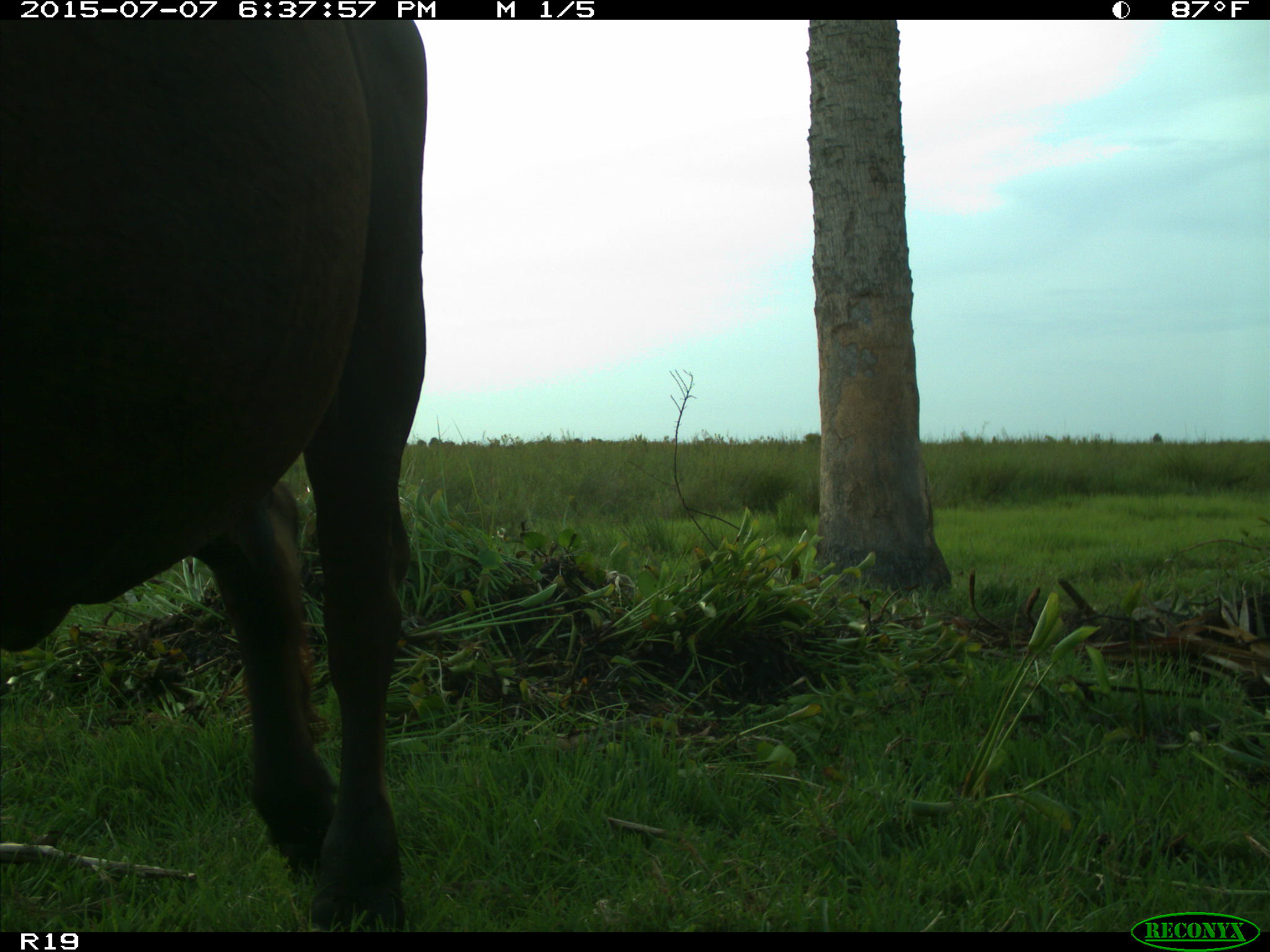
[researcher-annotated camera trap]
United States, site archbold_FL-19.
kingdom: Animalia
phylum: Chordata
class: Mammalia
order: Artiodactyla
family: Bovidae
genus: Bos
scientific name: Bos taurus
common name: domestic cow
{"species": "Bos taurus (domestic cow)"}